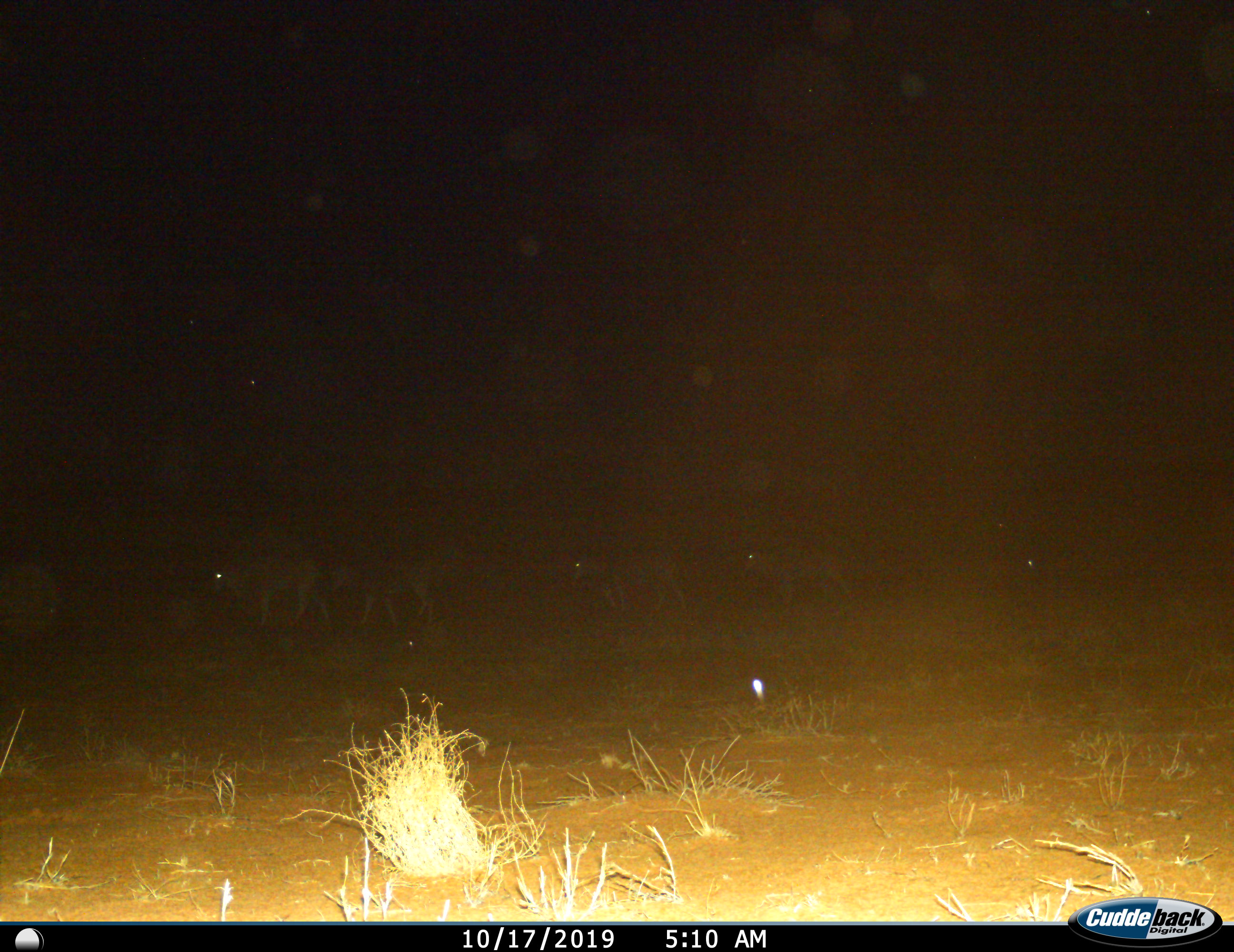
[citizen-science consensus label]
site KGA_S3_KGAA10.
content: unidentified animal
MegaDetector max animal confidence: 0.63